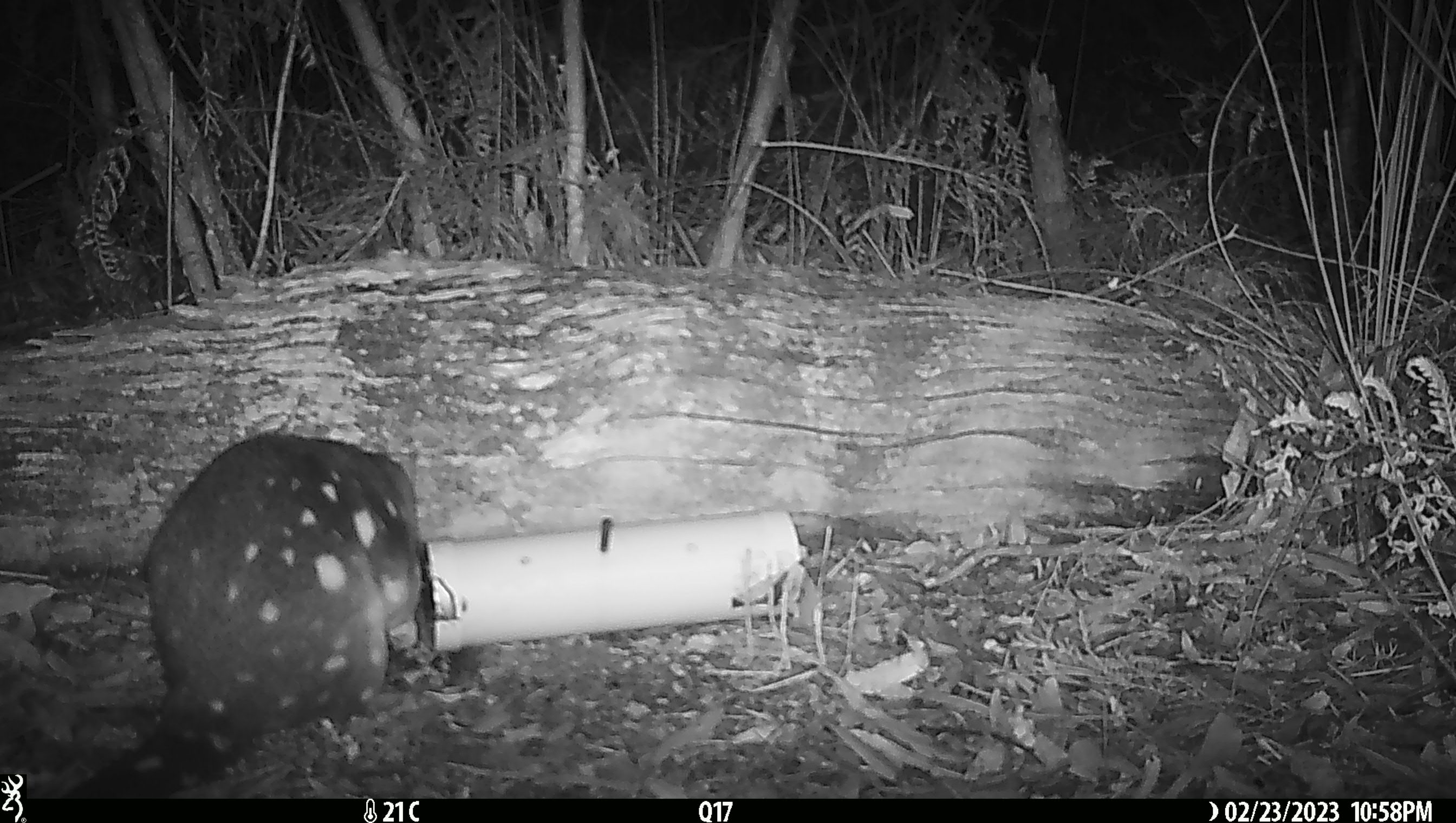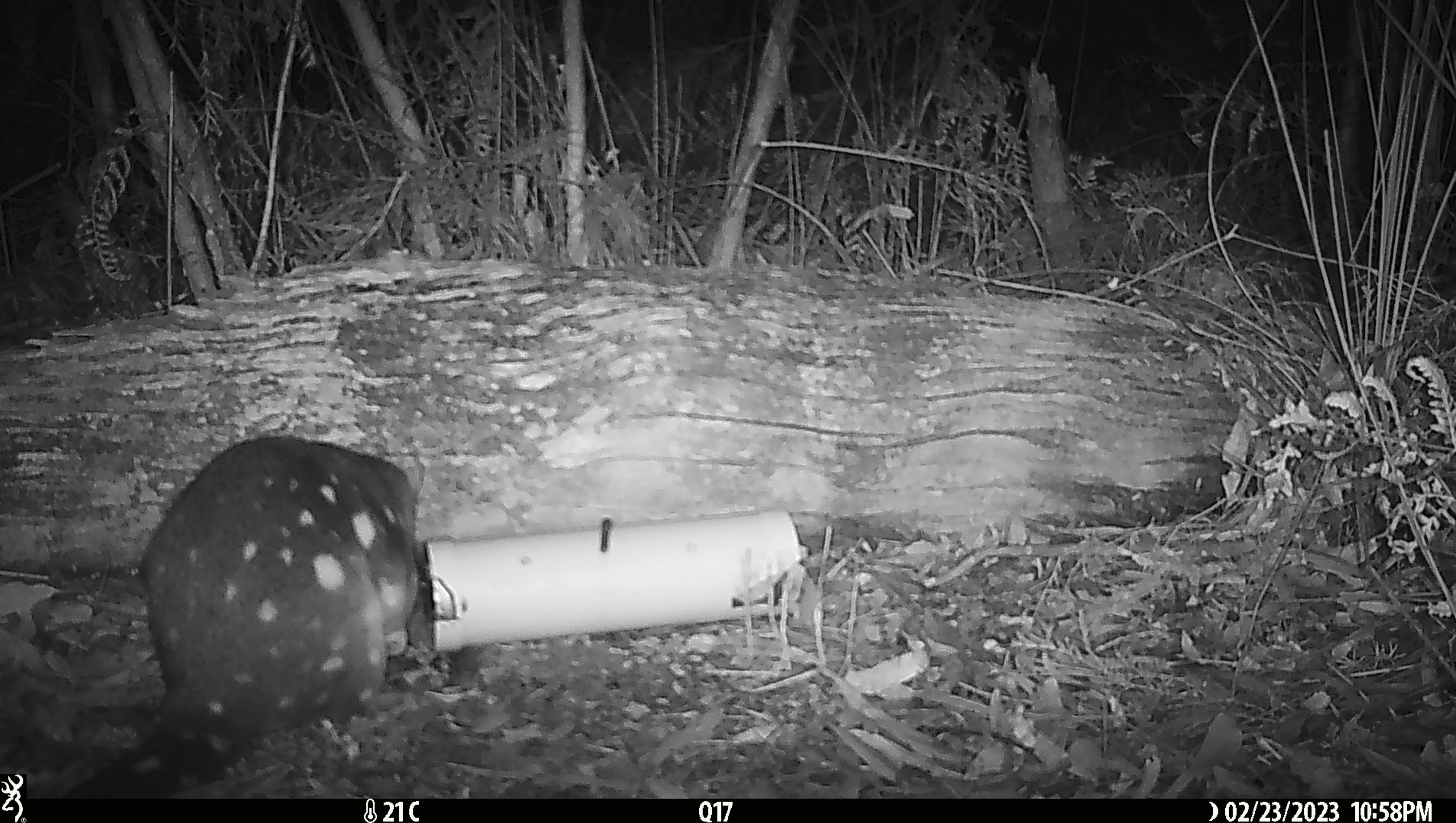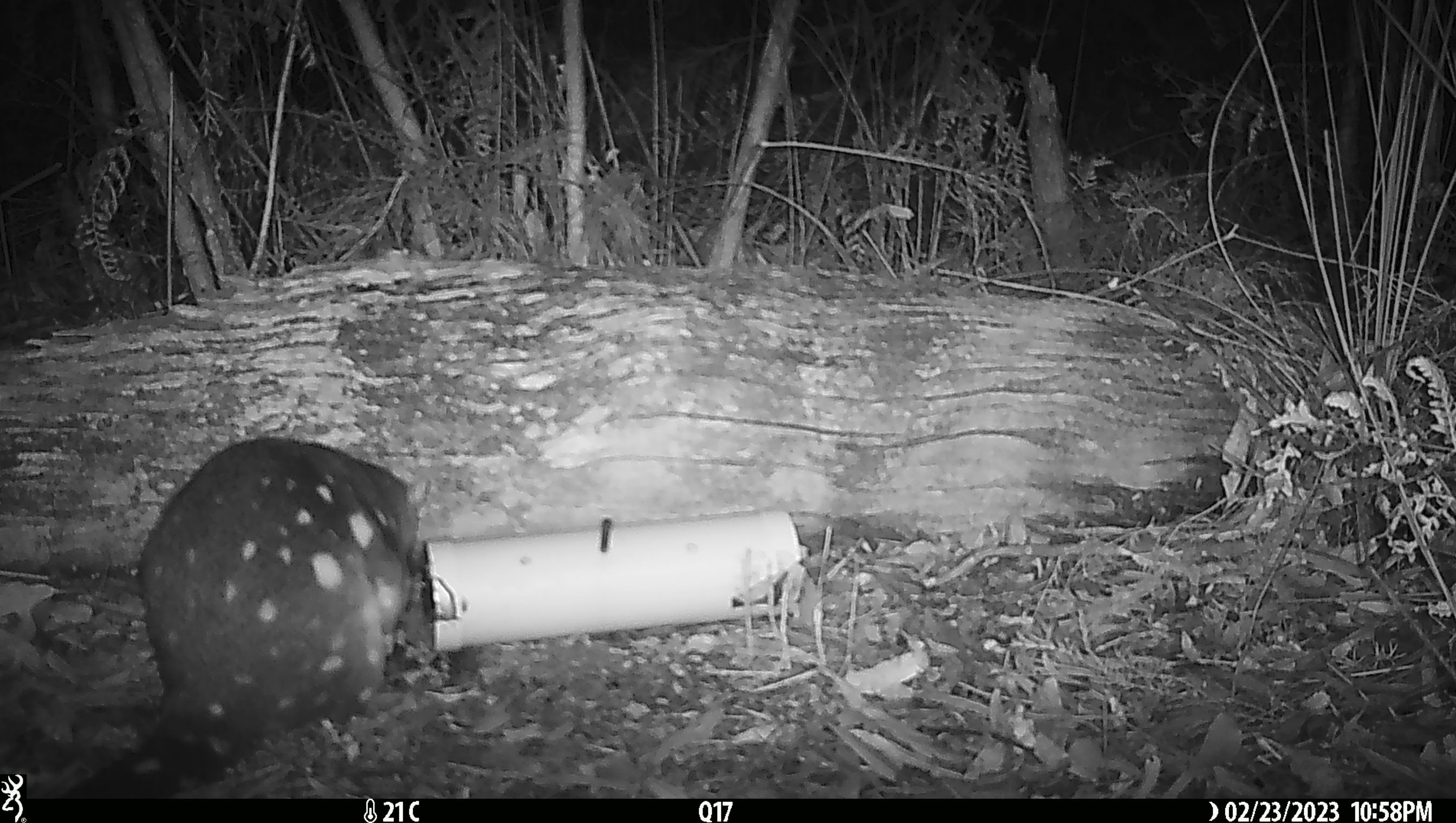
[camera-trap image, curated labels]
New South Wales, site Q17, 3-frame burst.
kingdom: Animalia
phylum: Chordata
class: Mammalia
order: Dasyuromorphia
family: Dasyuridae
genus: Dasyurus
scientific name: Dasyurus maculatus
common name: spotted-tailed quoll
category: quoll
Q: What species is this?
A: Quoll (spotted-tailed quoll) (Dasyurus maculatus).